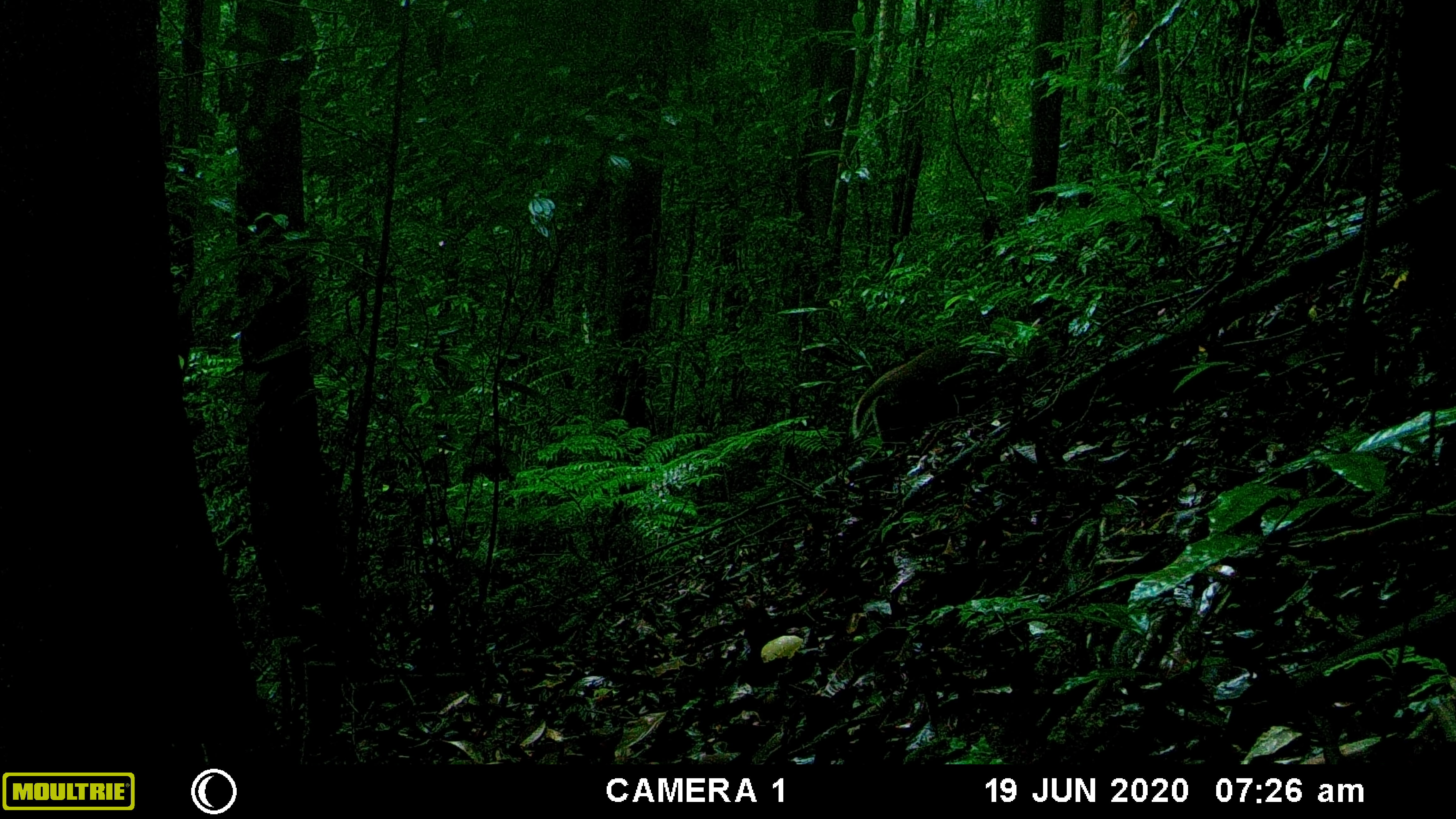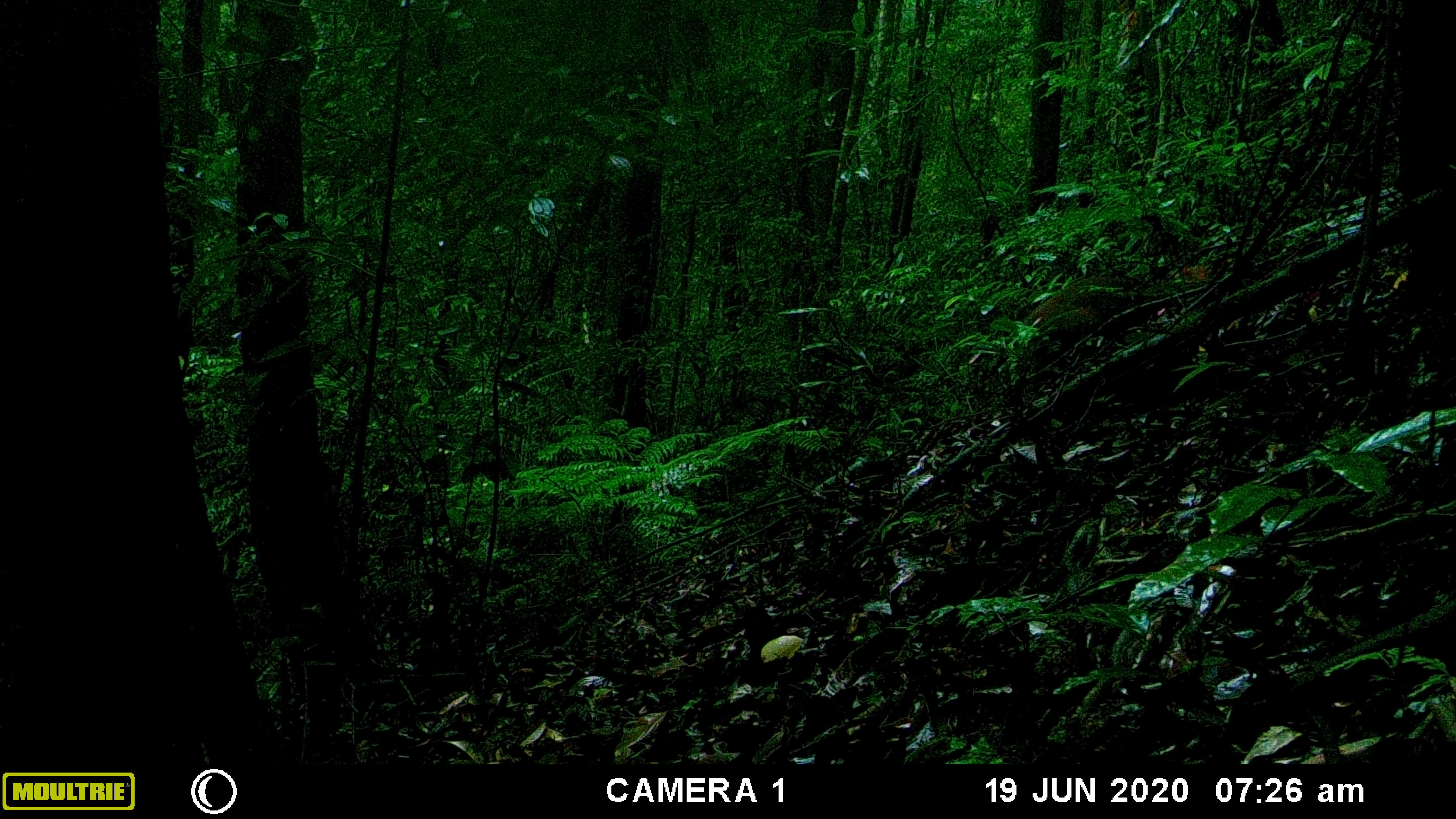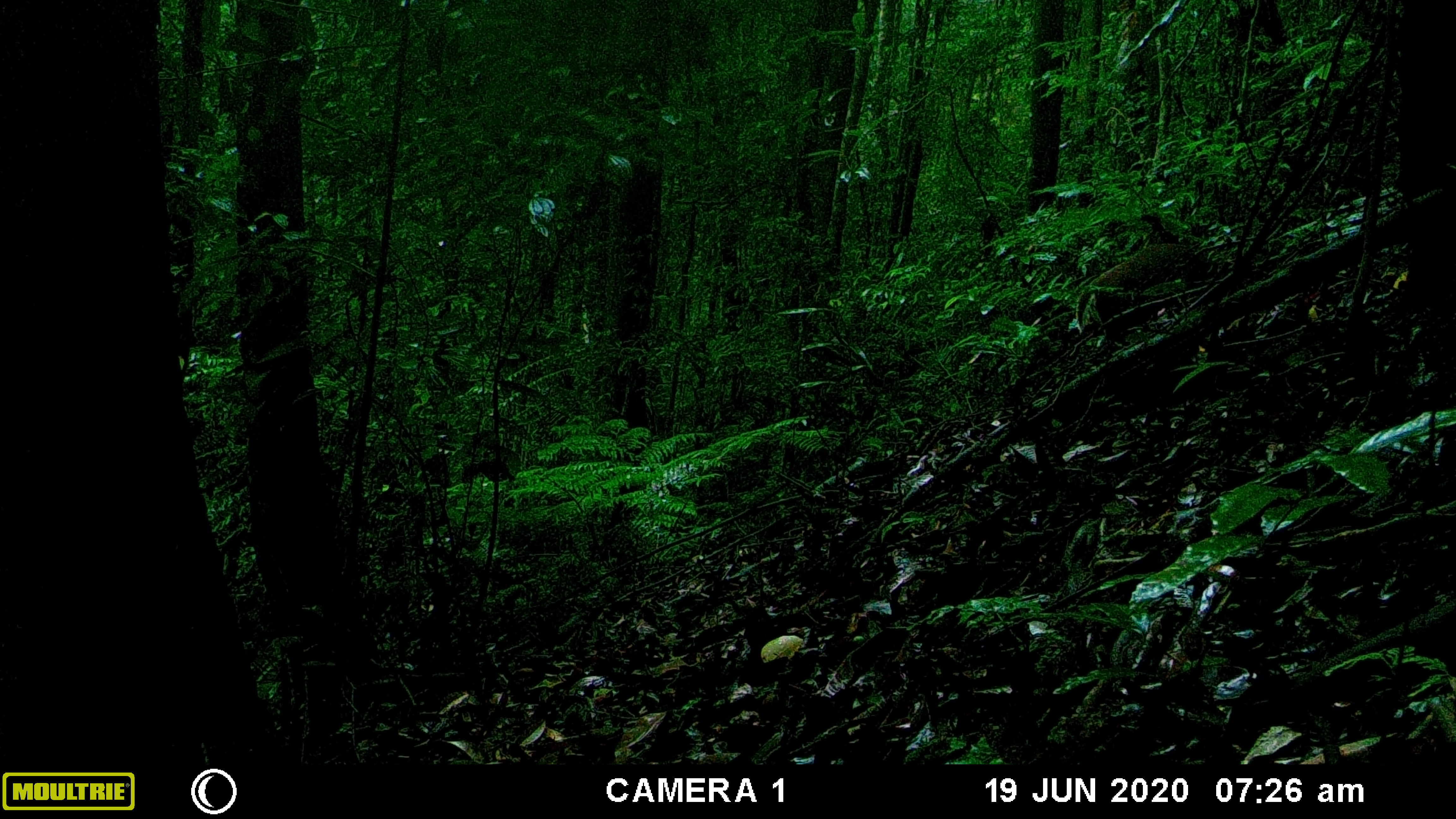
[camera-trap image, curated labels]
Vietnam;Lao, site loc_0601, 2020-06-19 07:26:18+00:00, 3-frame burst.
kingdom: Animalia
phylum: Chordata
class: Mammalia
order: Artiodactyla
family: Cervidae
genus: Muntiacus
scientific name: Muntiacus rooseveltorum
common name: roosevelt's muntjac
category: roosevelts muntjac group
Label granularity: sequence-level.